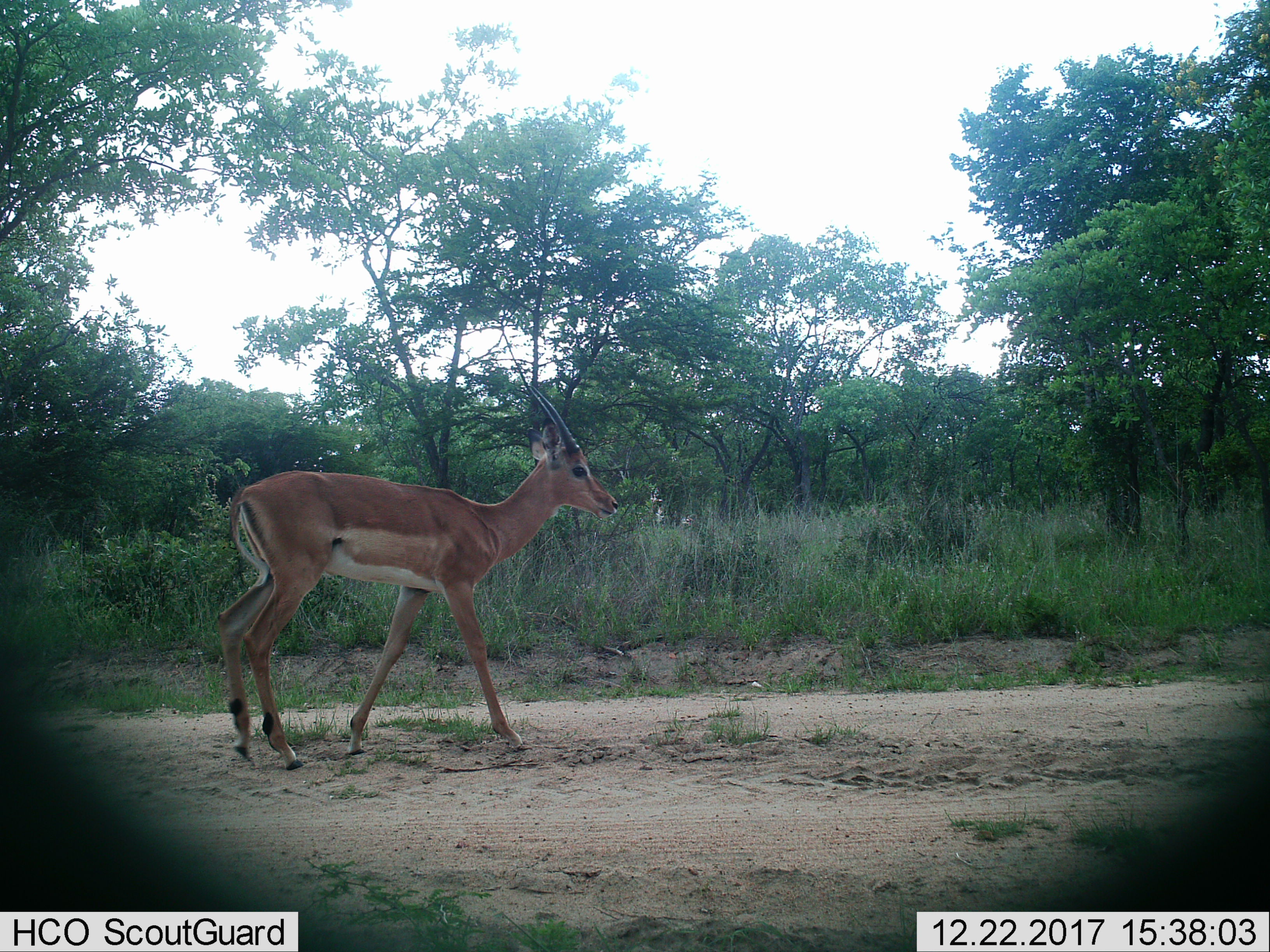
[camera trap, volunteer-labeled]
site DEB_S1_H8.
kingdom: Animalia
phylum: Chordata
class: Mammalia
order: Artiodactyla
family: Bovidae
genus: Aepyceros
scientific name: Aepyceros melampus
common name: impala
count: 1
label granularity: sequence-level